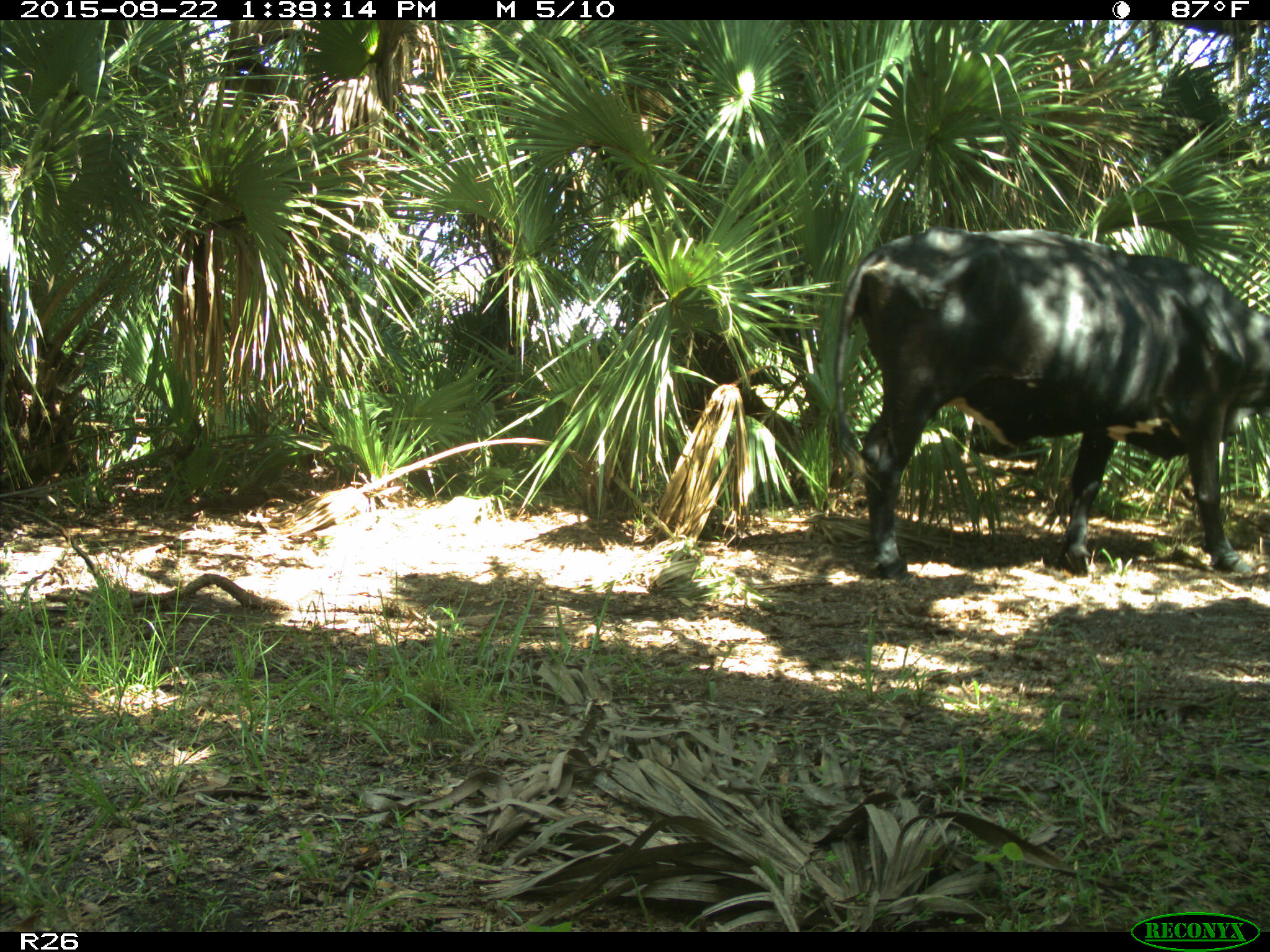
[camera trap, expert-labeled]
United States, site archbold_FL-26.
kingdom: Animalia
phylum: Chordata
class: Mammalia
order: Artiodactyla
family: Bovidae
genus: Bos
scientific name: Bos taurus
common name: domestic cow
Bos taurus (domestic cow).